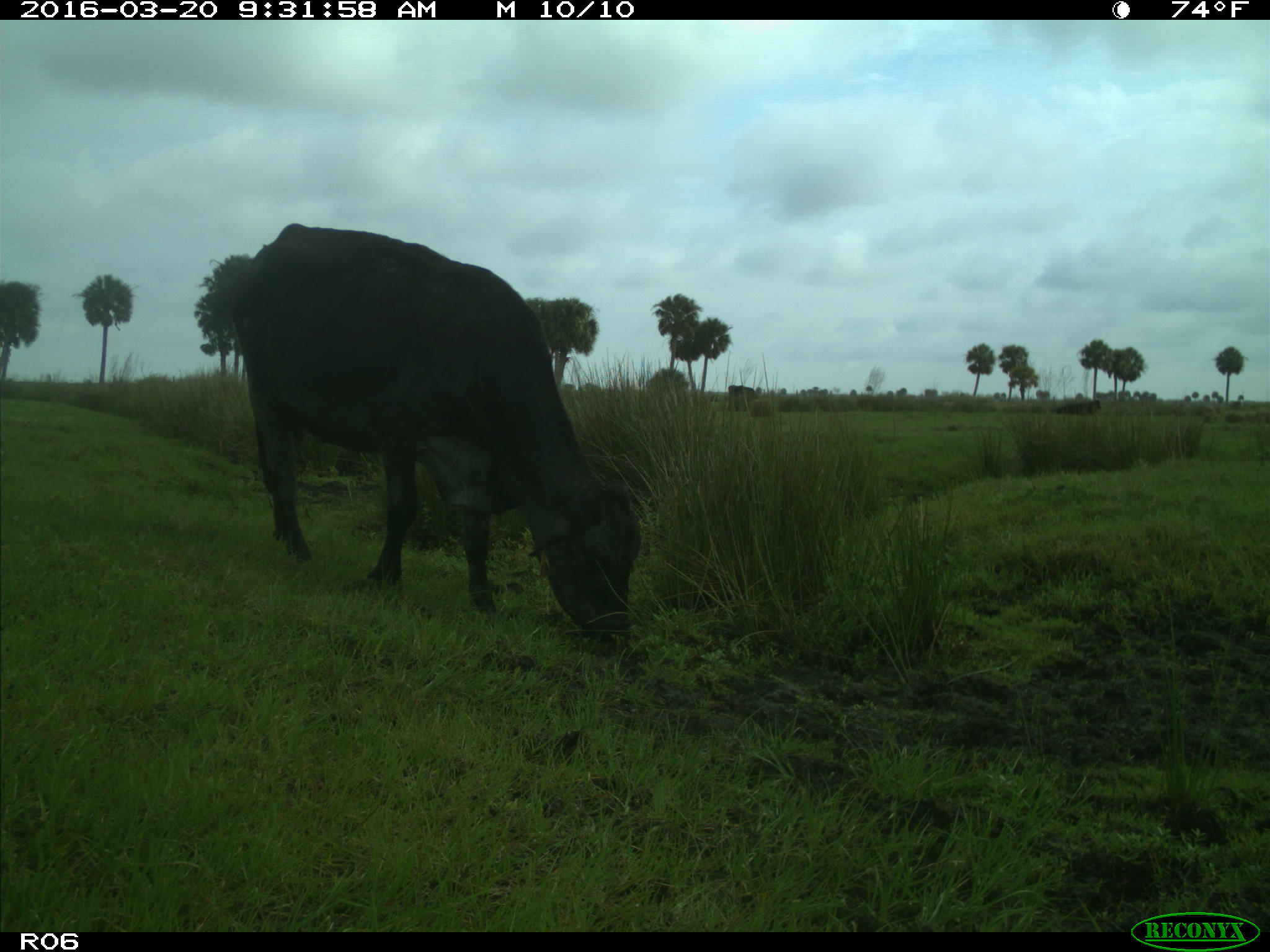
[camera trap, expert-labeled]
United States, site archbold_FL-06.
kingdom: Animalia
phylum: Chordata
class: Mammalia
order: Artiodactyla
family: Bovidae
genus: Bos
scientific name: Bos taurus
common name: domestic cow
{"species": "Bos taurus (domestic cow)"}